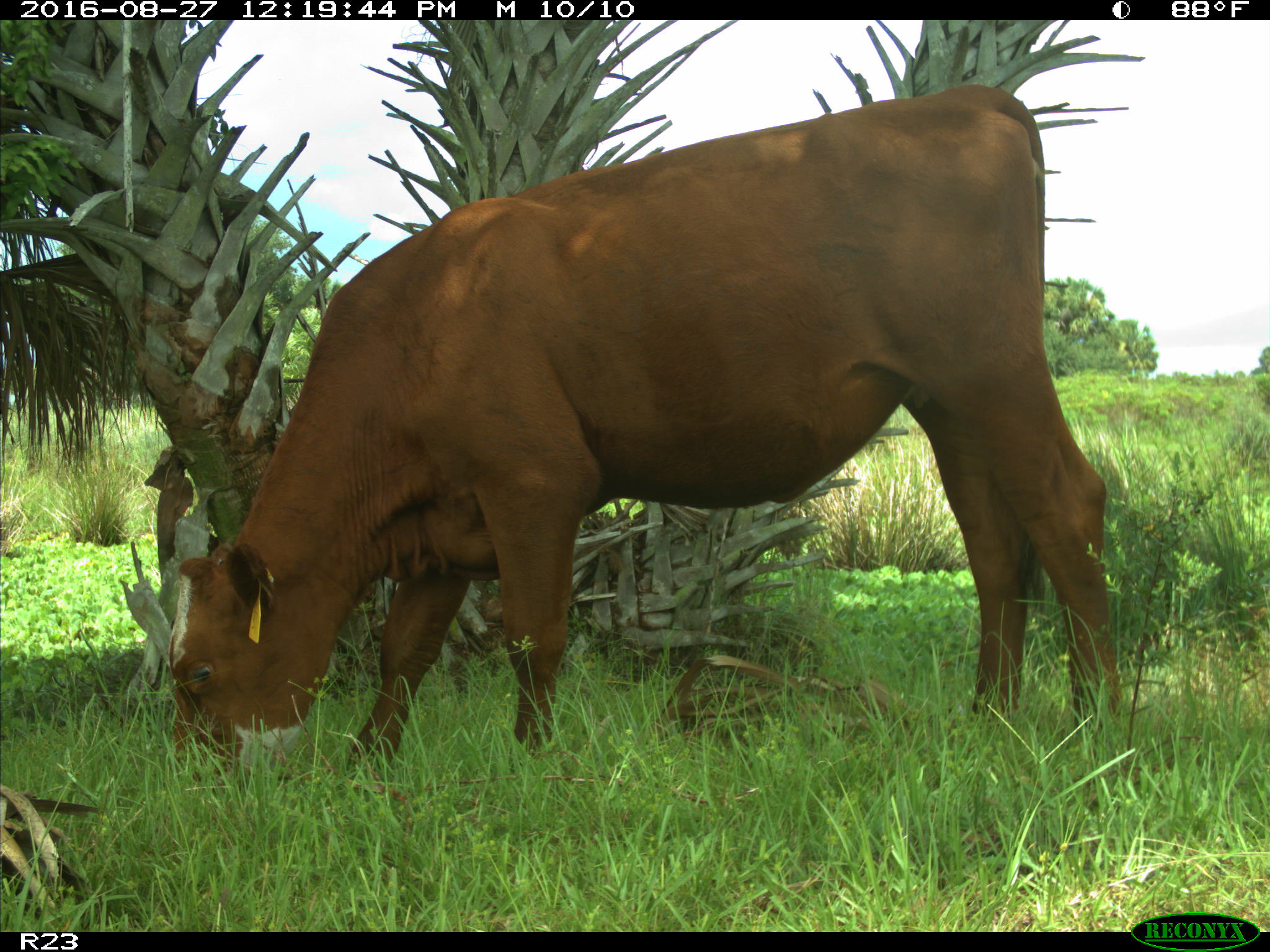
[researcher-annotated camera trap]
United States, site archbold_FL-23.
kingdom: Animalia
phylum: Chordata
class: Mammalia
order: Artiodactyla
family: Bovidae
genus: Bos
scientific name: Bos taurus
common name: domestic cow